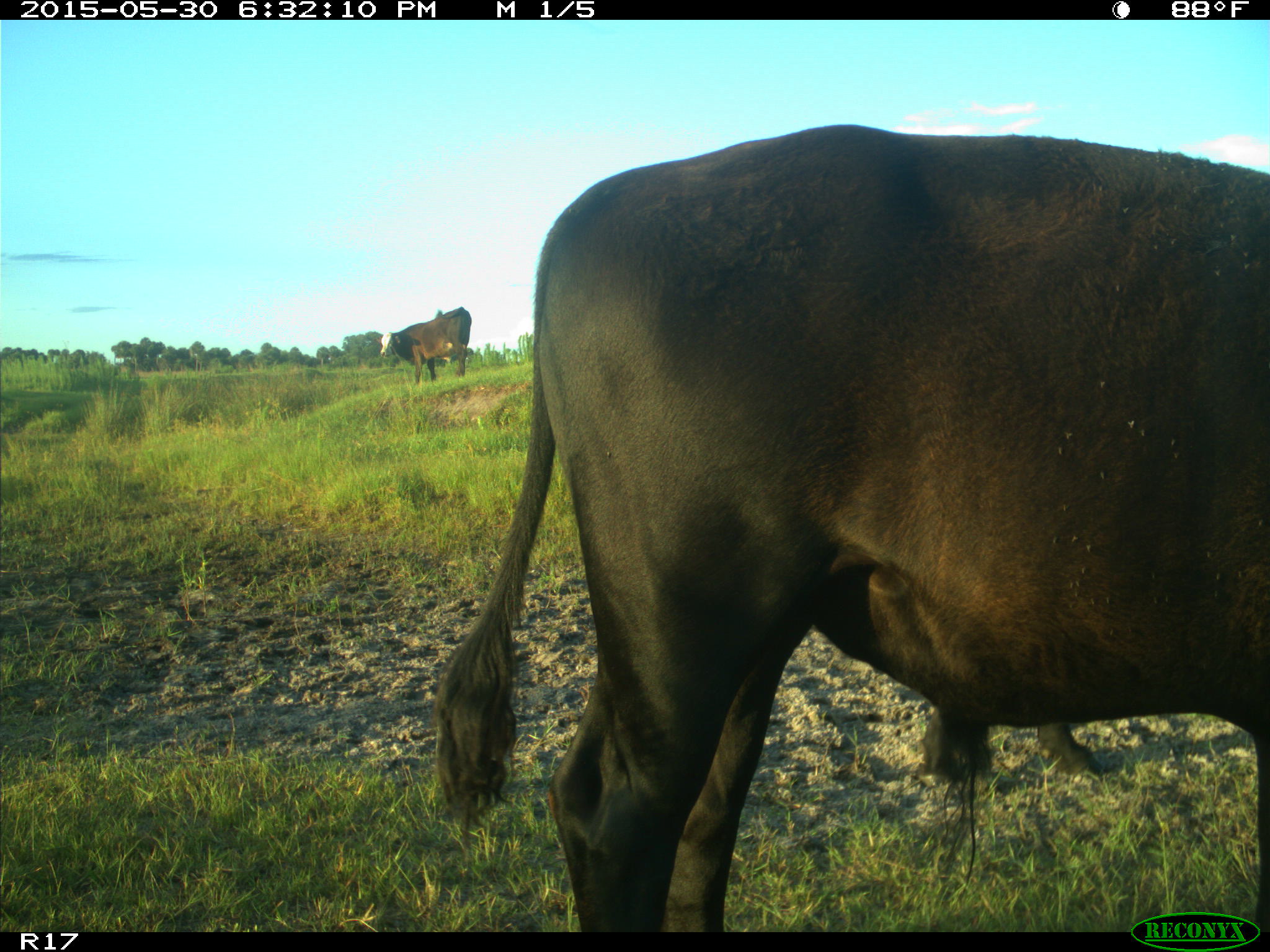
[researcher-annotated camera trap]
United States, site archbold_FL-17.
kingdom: Animalia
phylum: Chordata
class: Mammalia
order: Artiodactyla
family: Bovidae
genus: Bos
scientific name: Bos taurus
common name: domestic cow